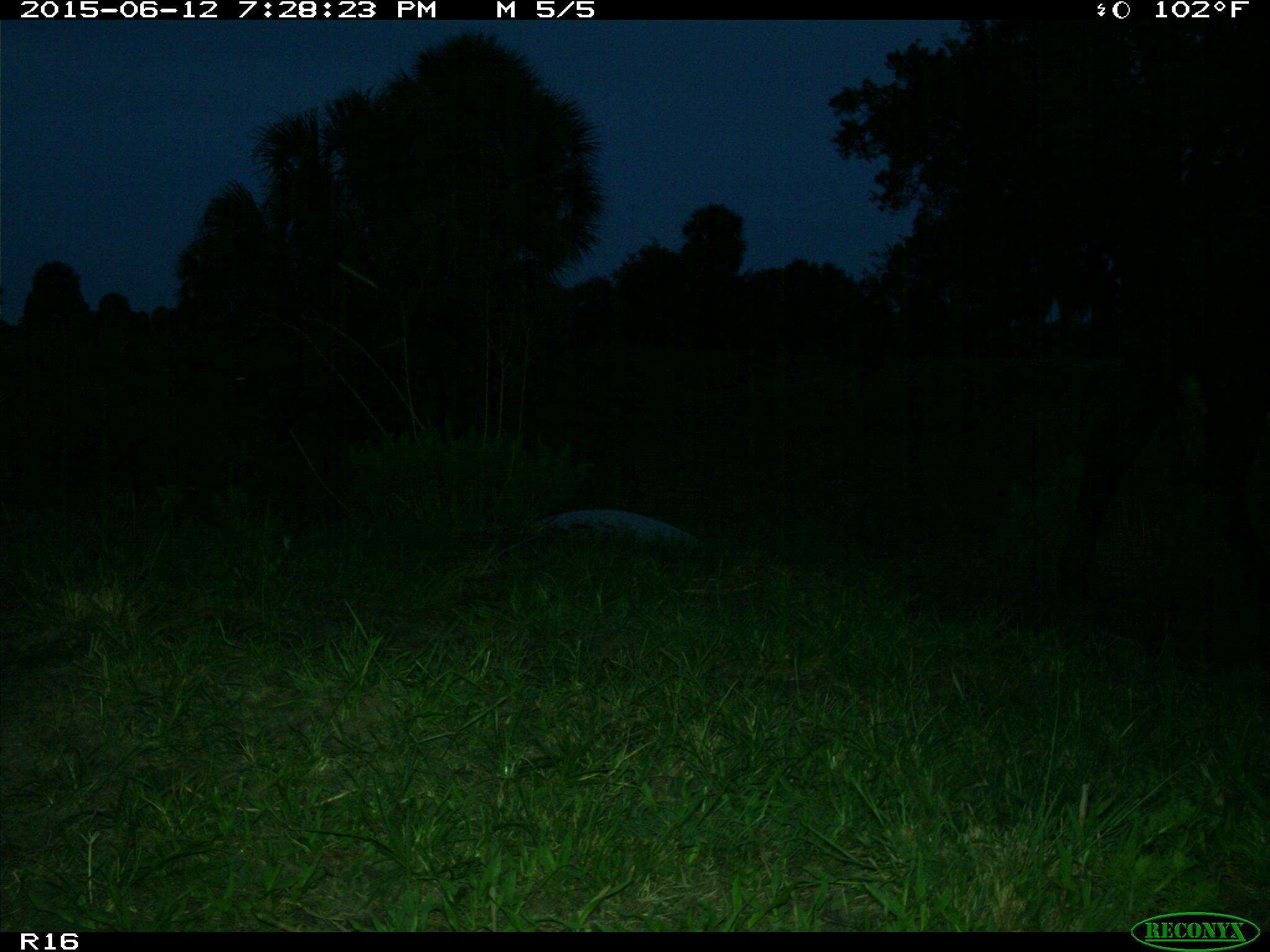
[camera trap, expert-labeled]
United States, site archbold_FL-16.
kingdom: Animalia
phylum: Chordata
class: Mammalia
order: Artiodactyla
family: Bovidae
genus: Bos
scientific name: Bos taurus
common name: domestic cow